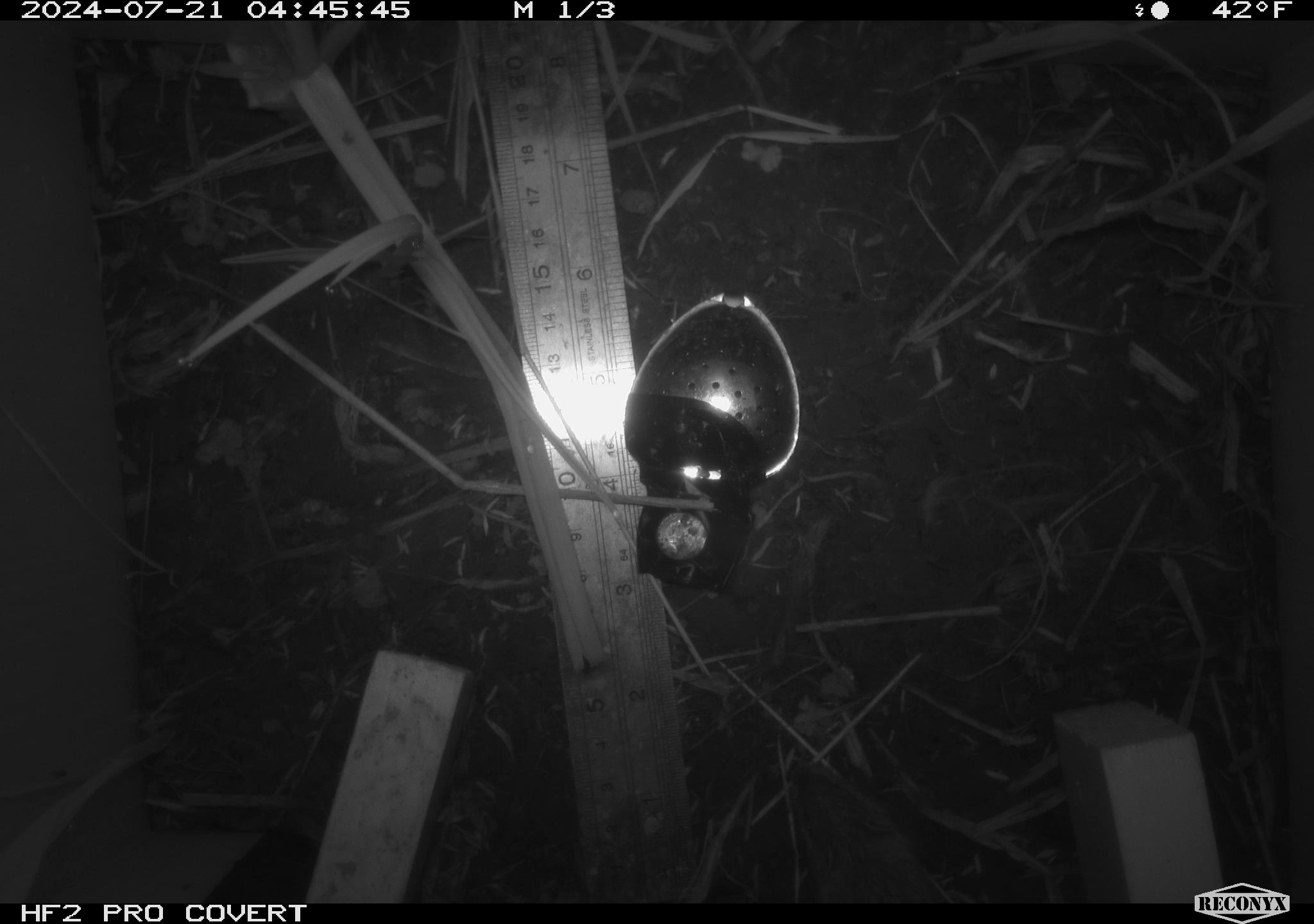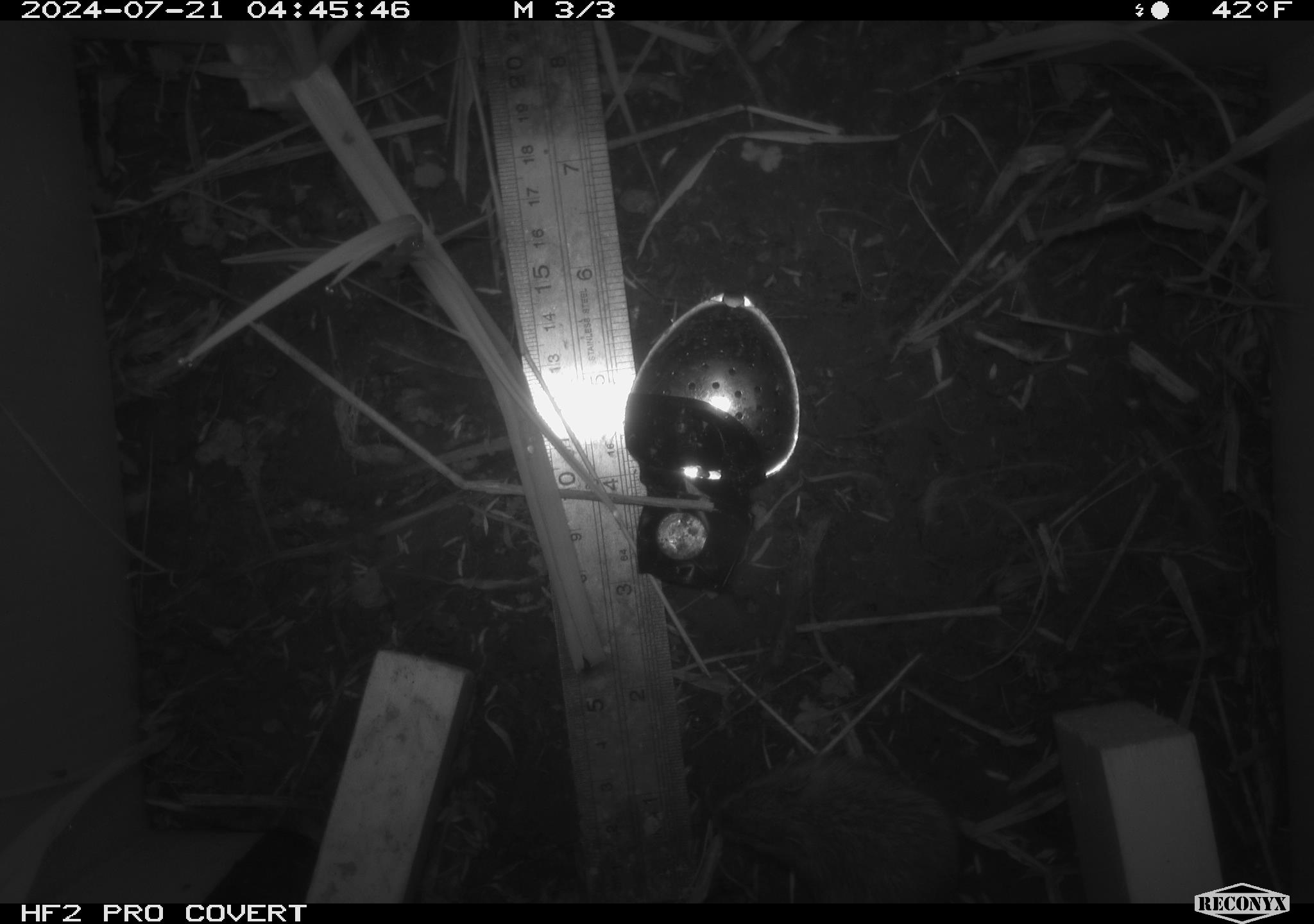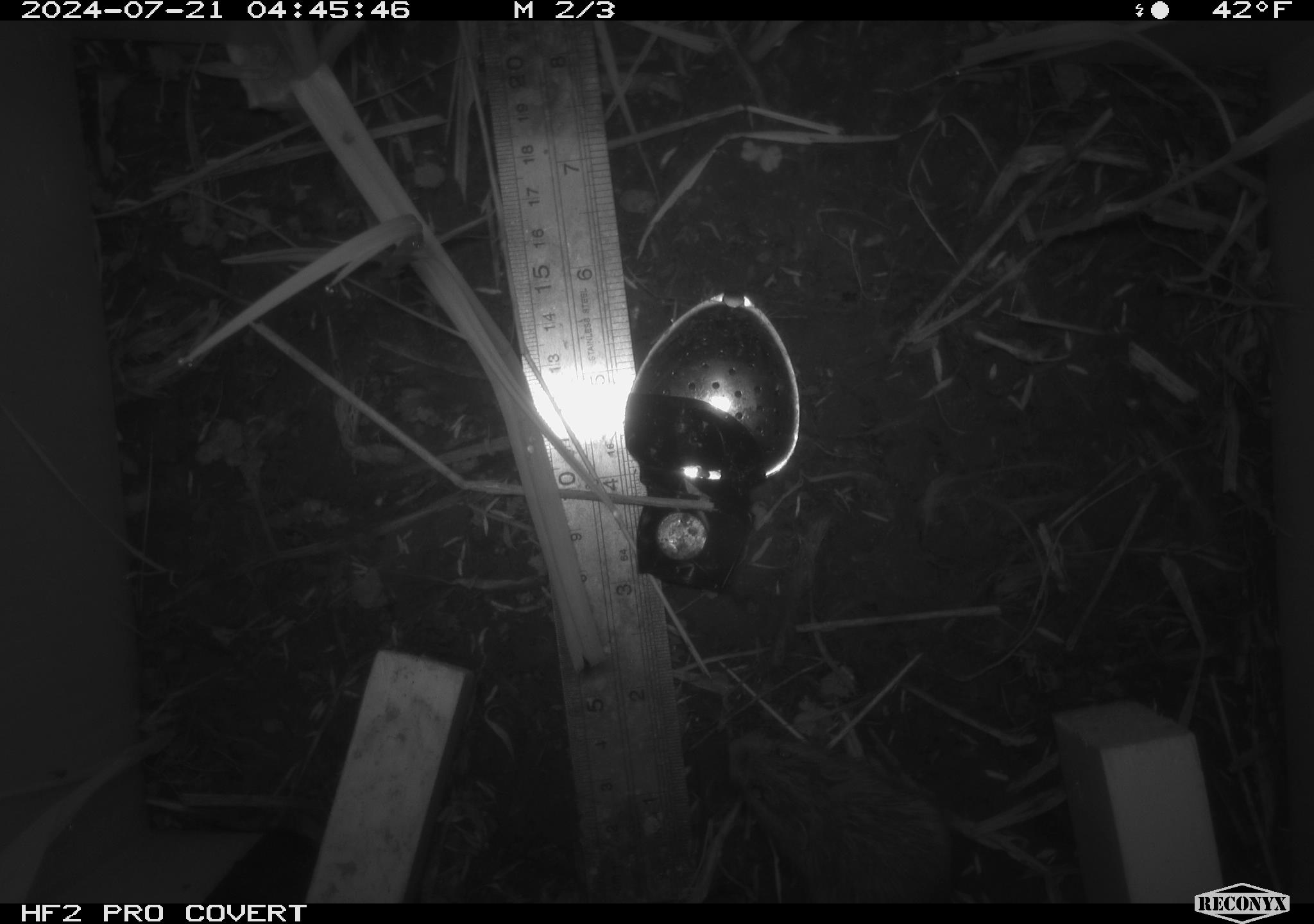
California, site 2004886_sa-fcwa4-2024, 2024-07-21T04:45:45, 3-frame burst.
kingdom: Animalia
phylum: Chordata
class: Mammalia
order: Rodentia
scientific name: Rodentia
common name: rodent